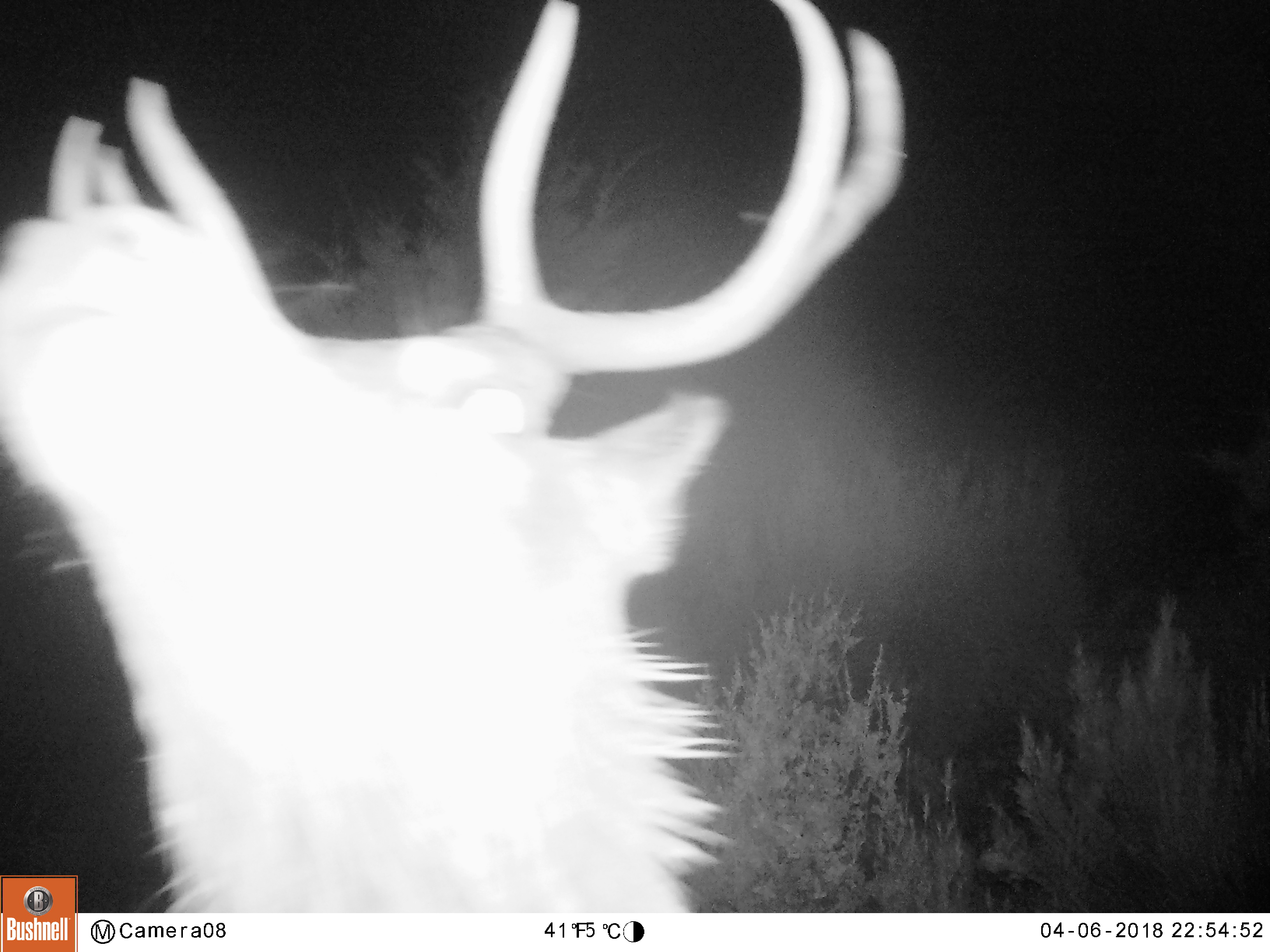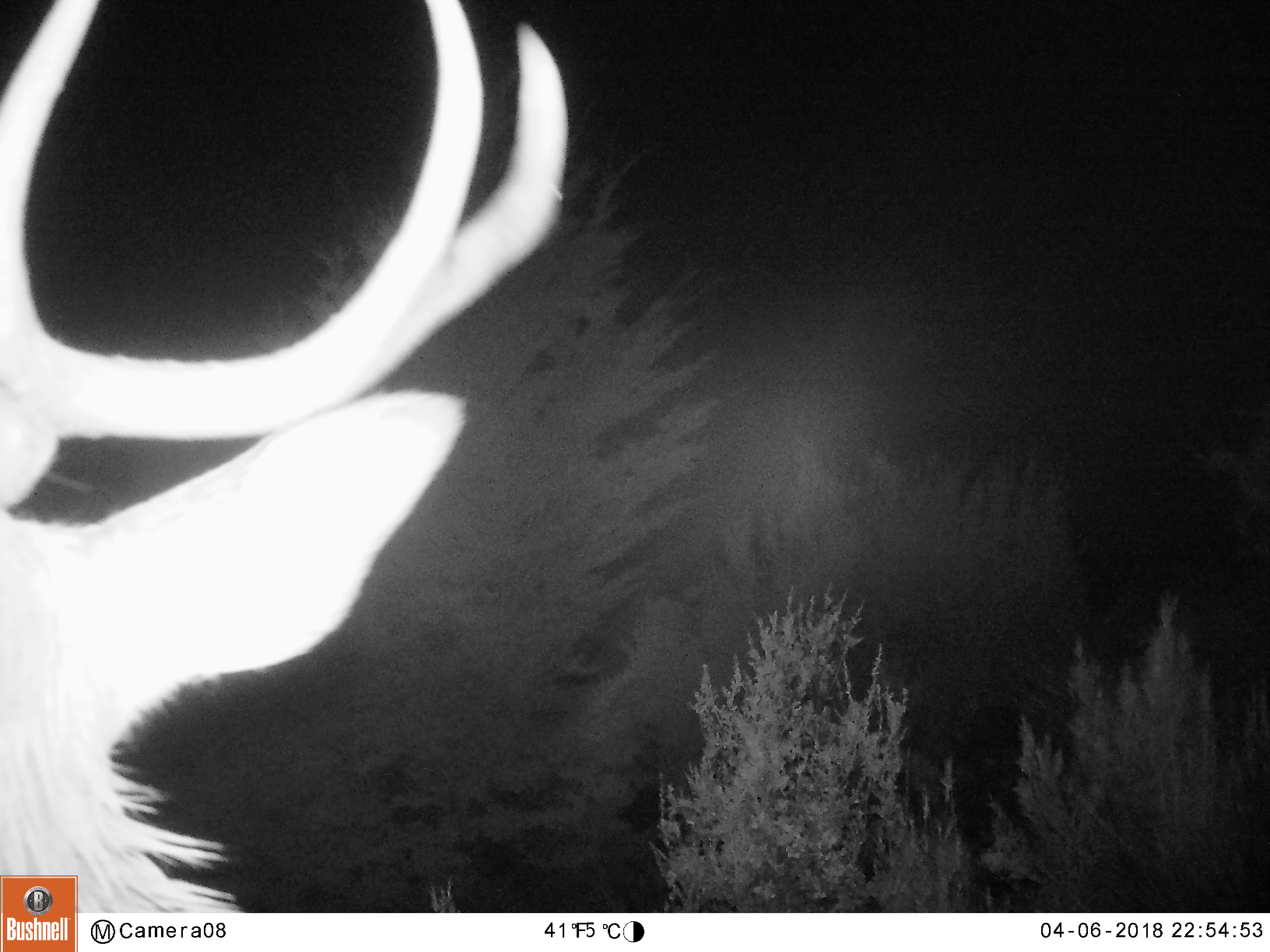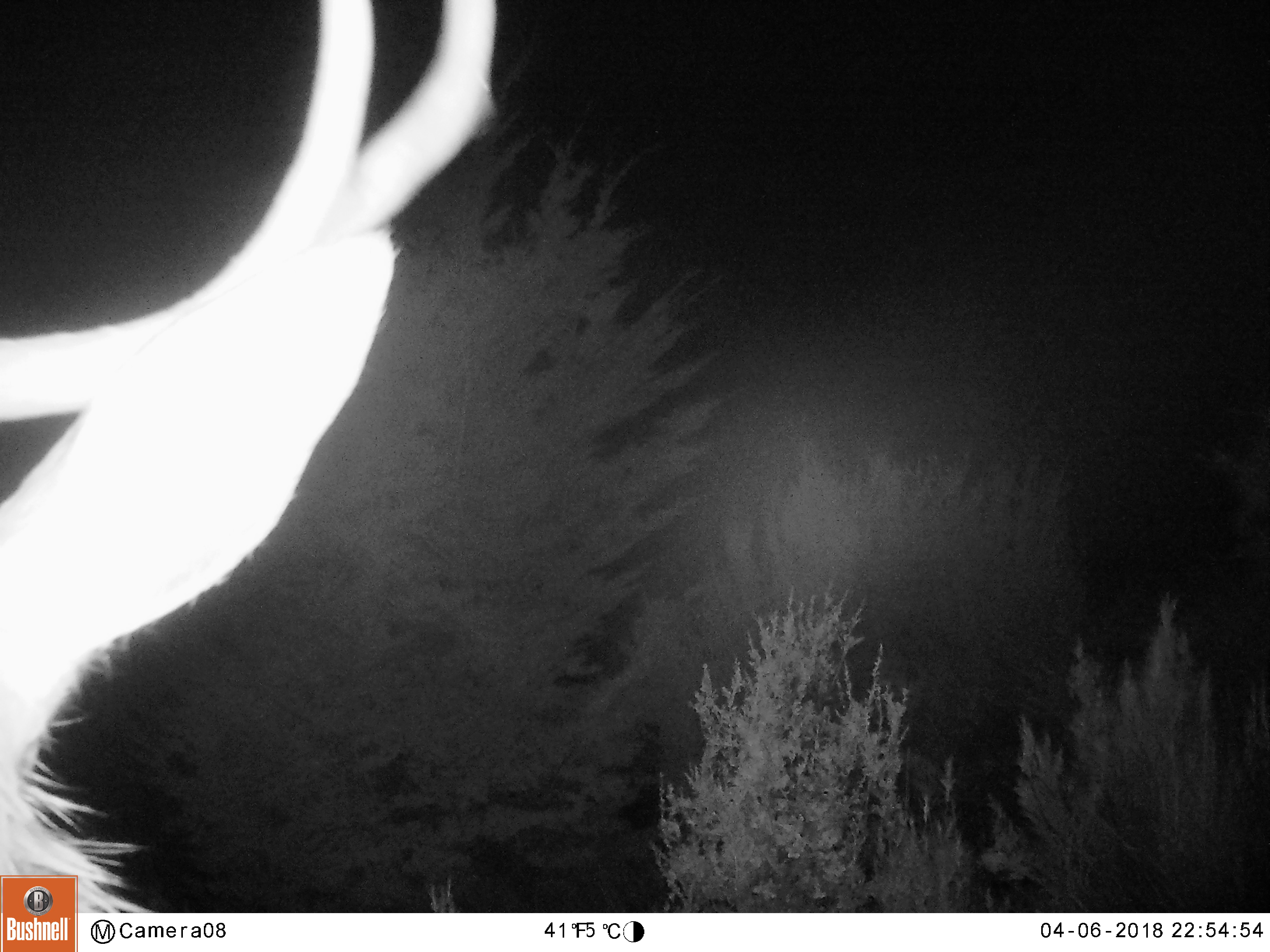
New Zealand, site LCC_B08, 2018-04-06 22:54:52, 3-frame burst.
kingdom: Animalia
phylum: Chordata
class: Mammalia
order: Artiodactyla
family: Cervidae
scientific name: Cervidae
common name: deer